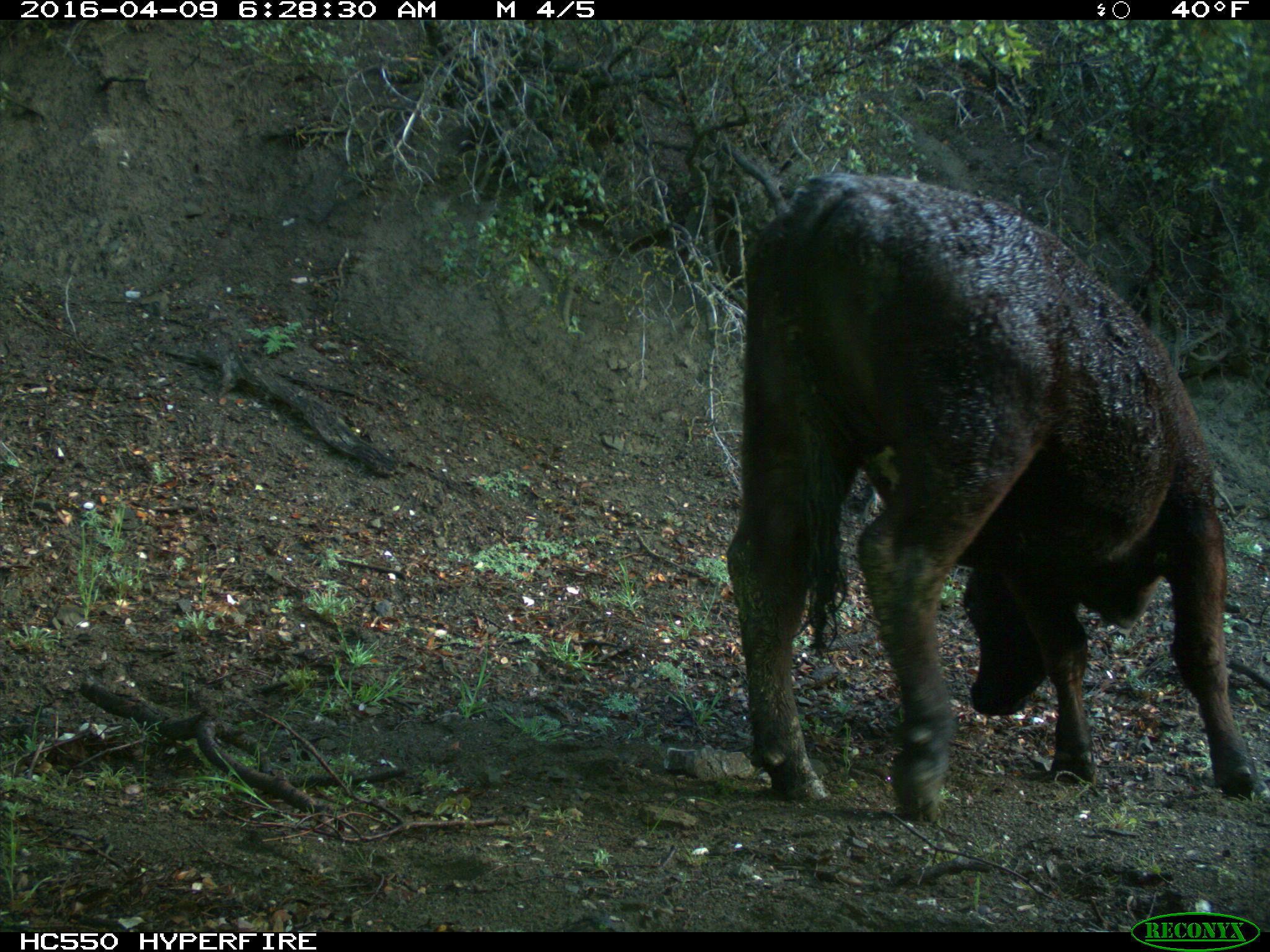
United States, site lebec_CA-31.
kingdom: Animalia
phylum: Chordata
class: Mammalia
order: Artiodactyla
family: Bovidae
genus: Bos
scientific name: Bos taurus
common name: domestic cow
Bos taurus (domestic cow).